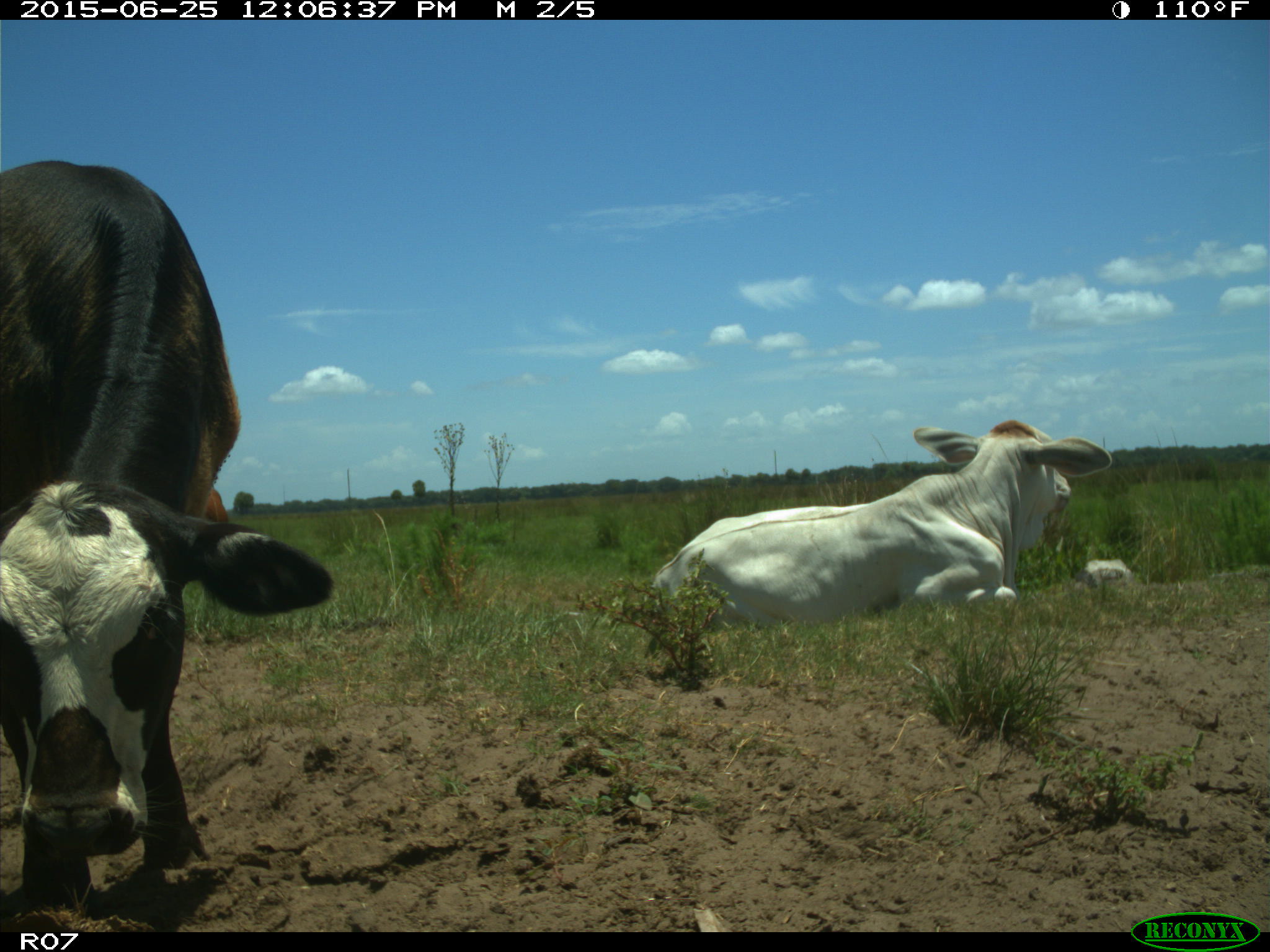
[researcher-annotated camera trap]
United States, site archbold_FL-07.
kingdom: Animalia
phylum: Chordata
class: Mammalia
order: Artiodactyla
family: Bovidae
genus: Bos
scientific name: Bos taurus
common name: domestic cow